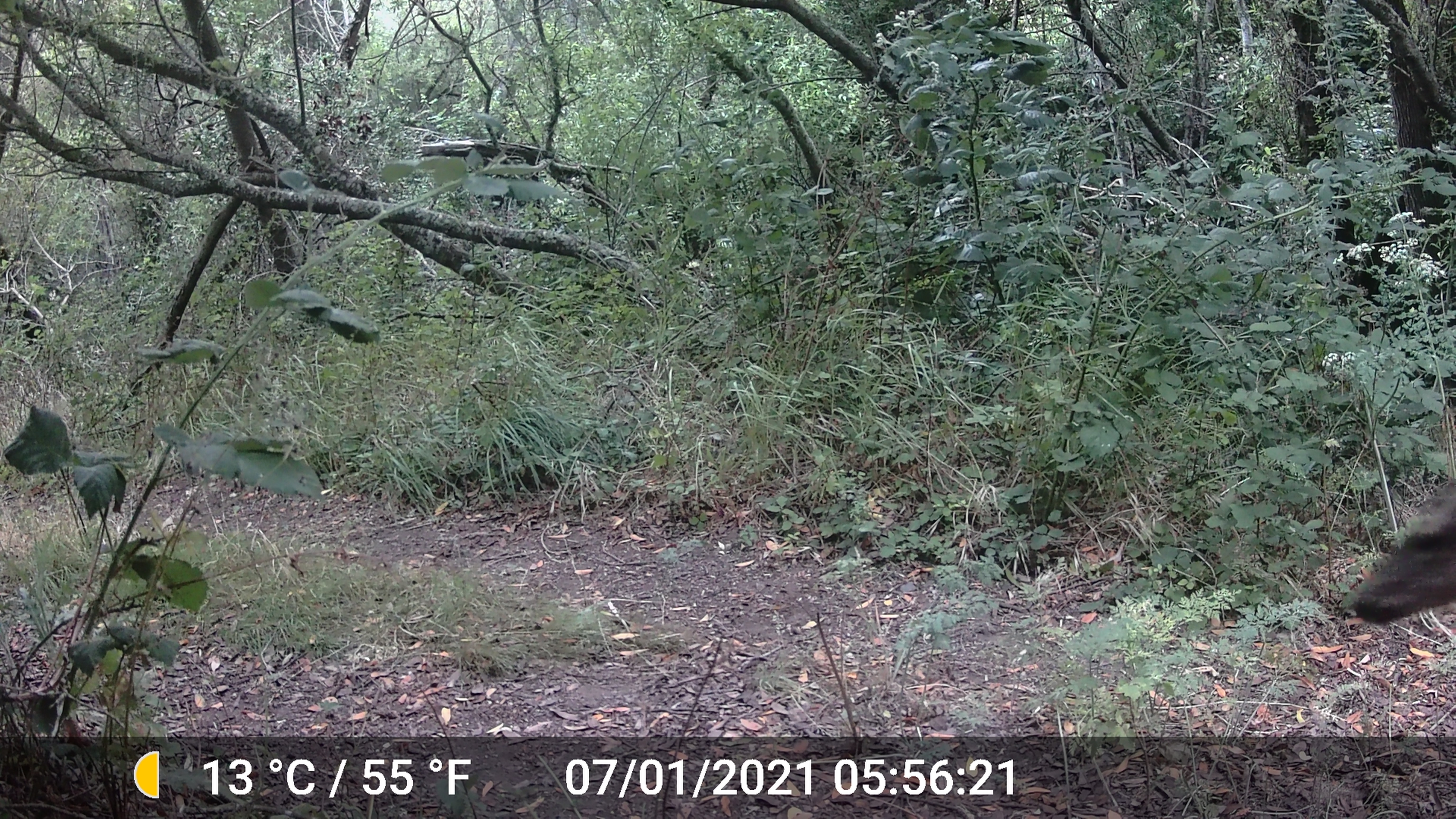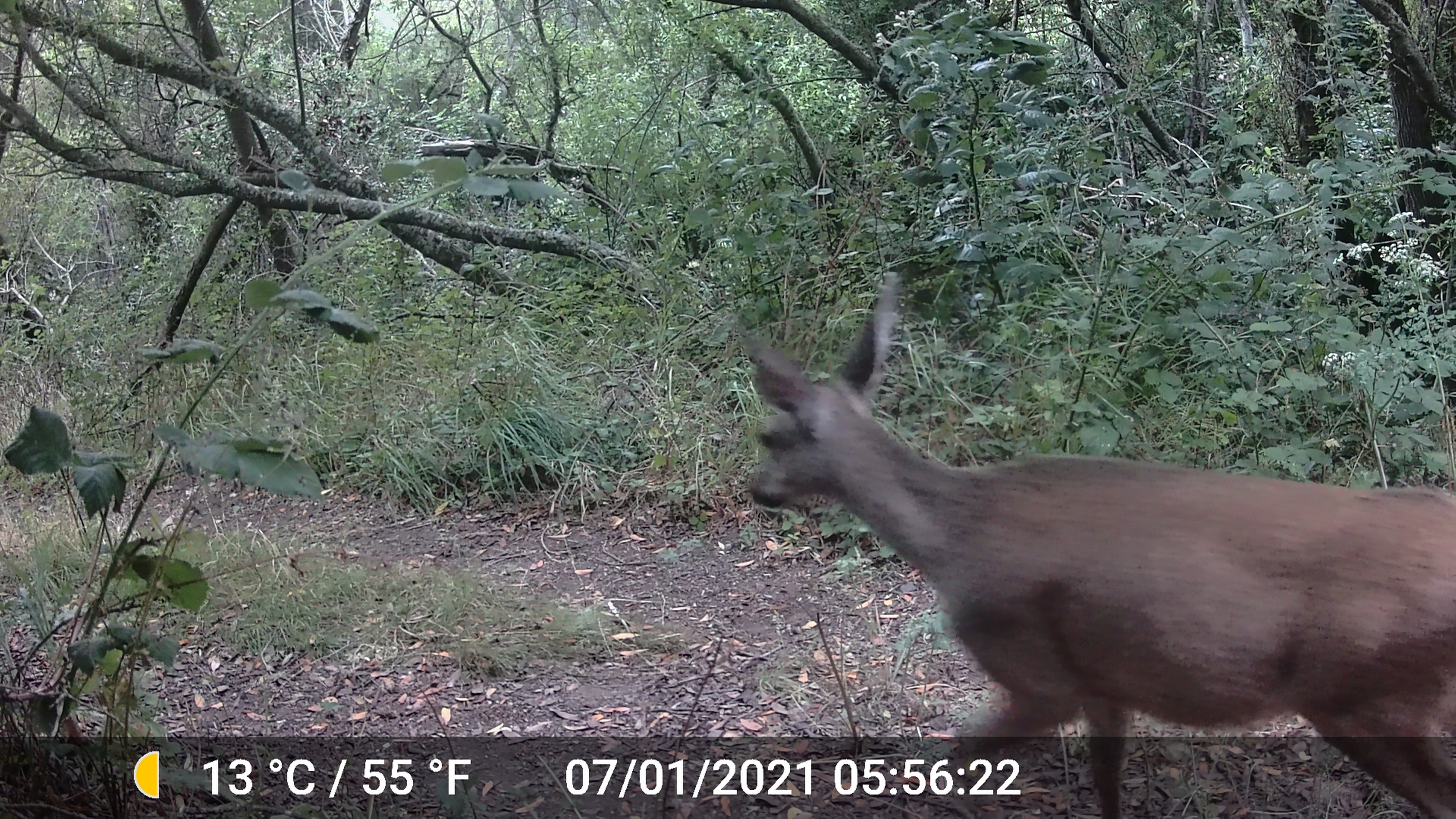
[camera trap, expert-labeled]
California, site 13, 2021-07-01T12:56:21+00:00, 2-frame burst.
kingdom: Animalia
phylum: Chordata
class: Mammalia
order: Artiodactyla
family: Cervidae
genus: Odocoileus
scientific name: Odocoileus hemionus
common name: mule deer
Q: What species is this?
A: Mule deer (Odocoileus hemionus).